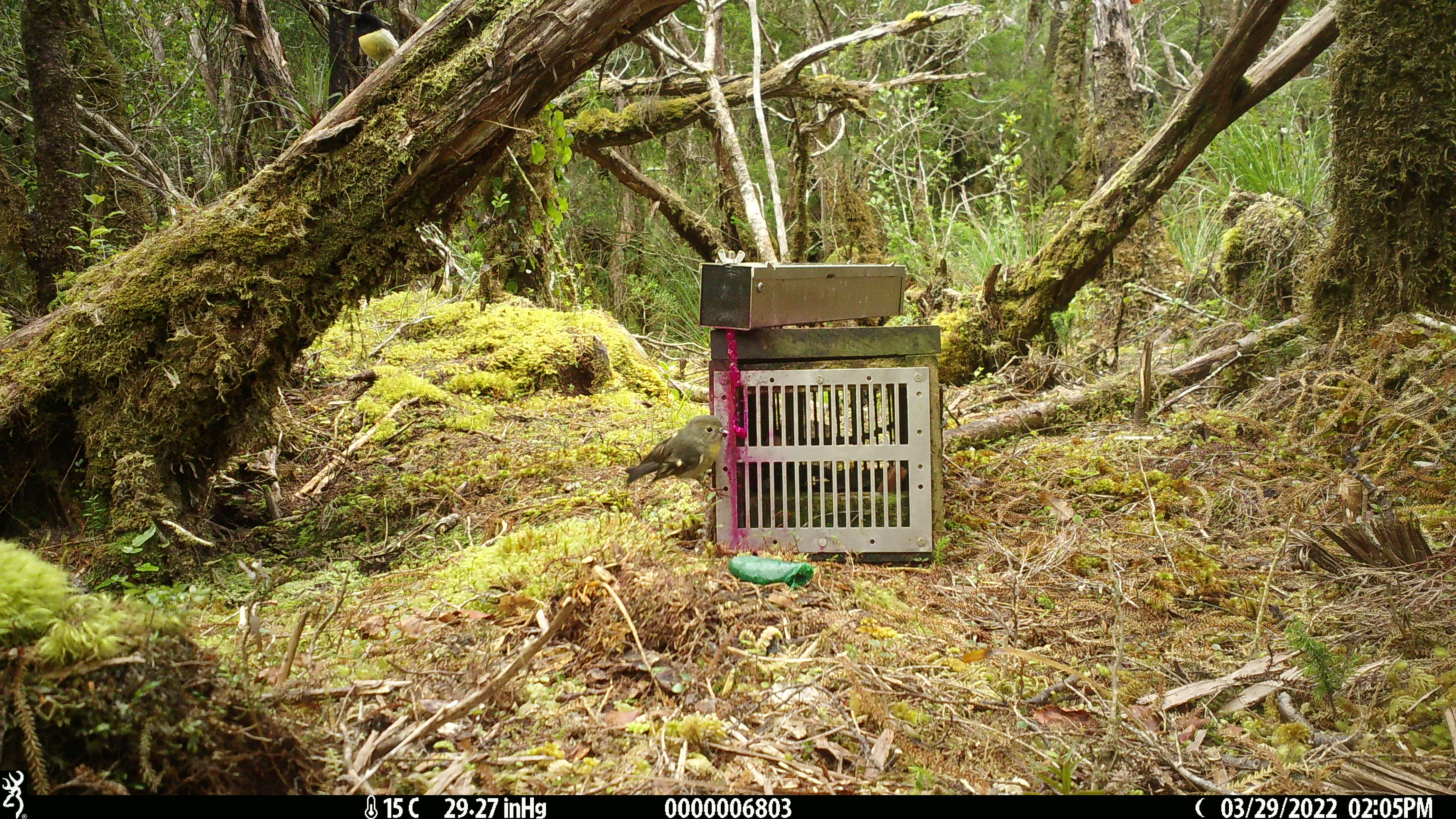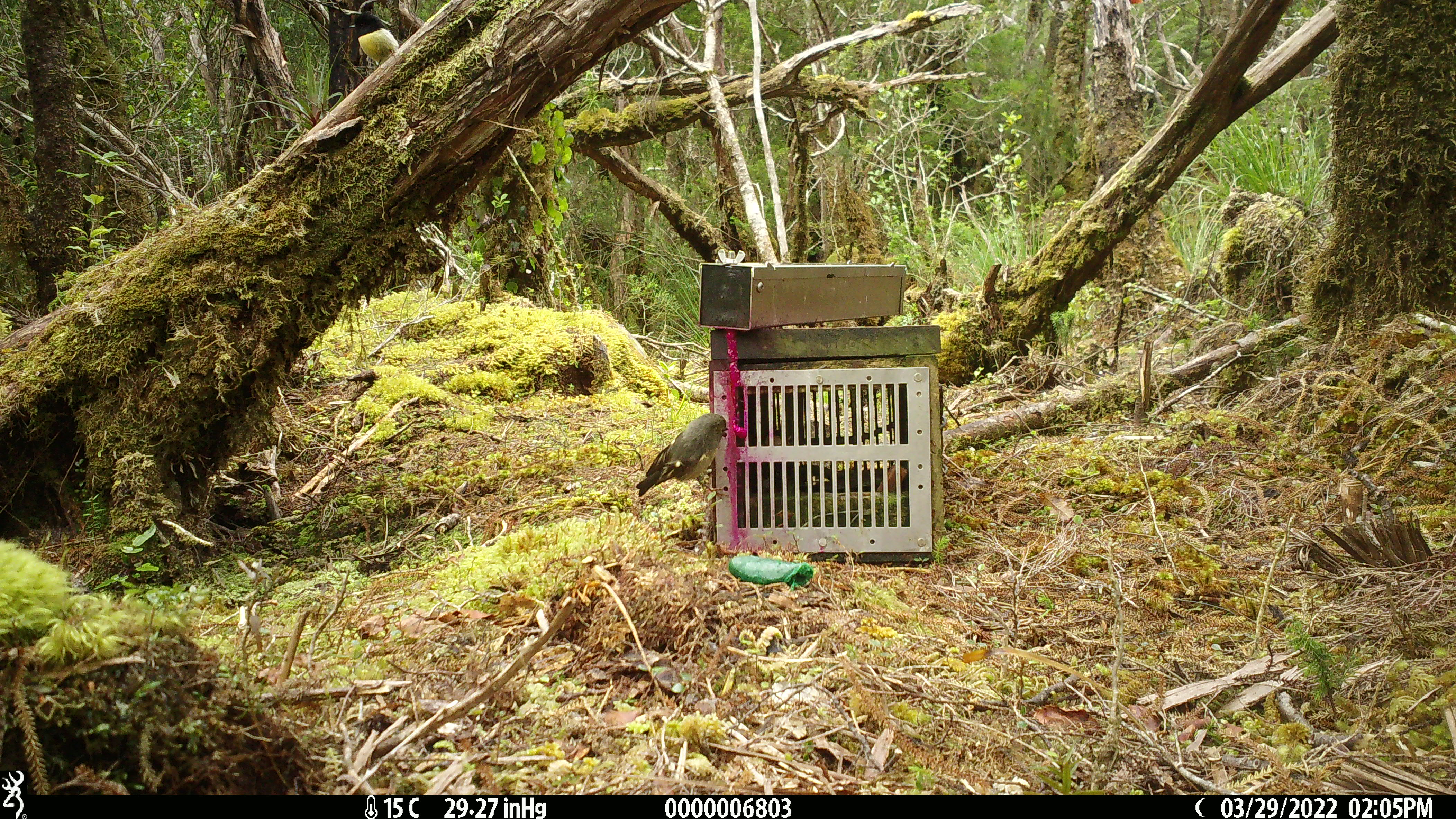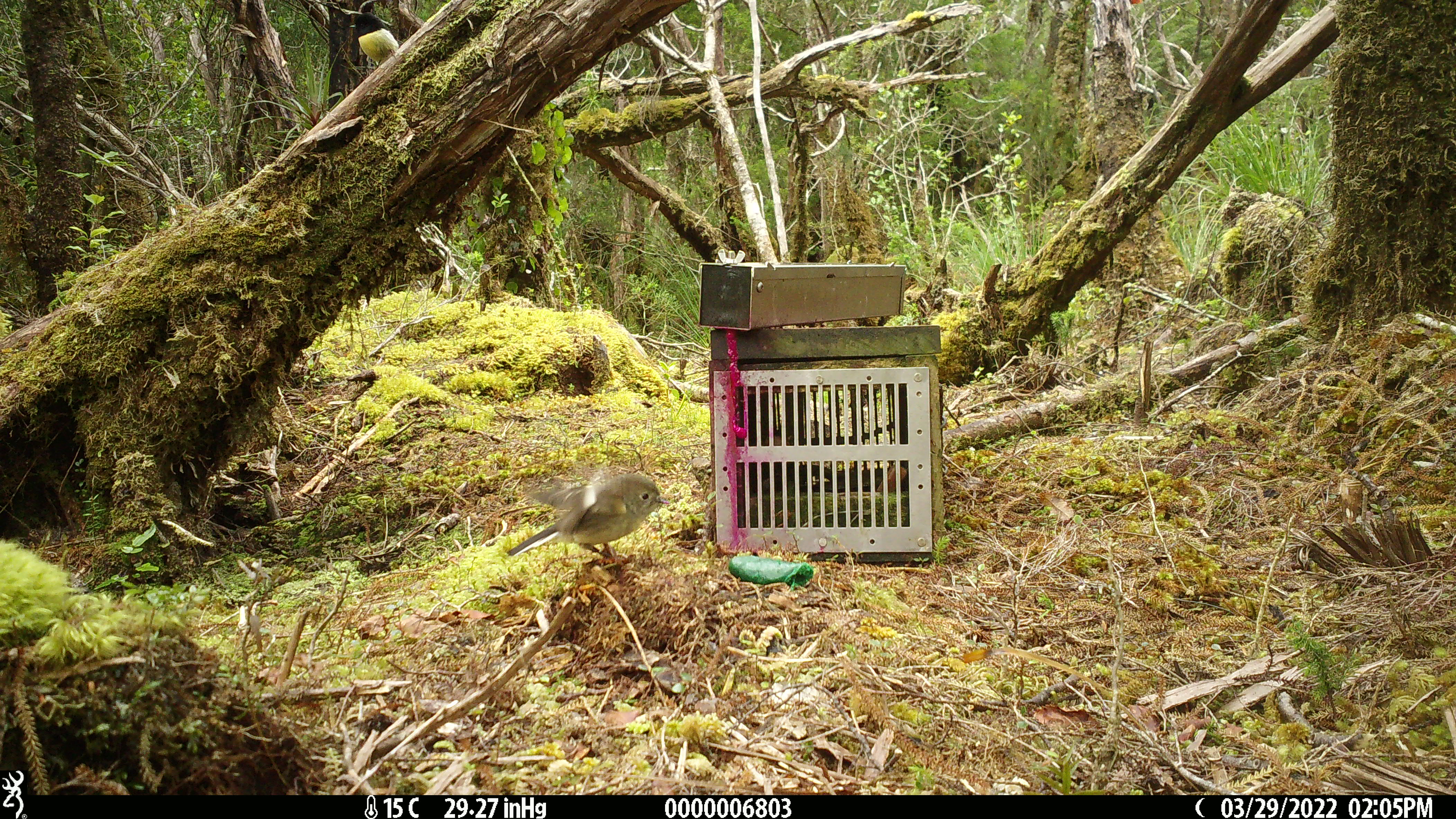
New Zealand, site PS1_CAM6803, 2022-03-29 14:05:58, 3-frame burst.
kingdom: Animalia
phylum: Chordata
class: Aves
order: Passeriformes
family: Petroicidae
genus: Petroica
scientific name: Petroica macrocephala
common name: tomtit